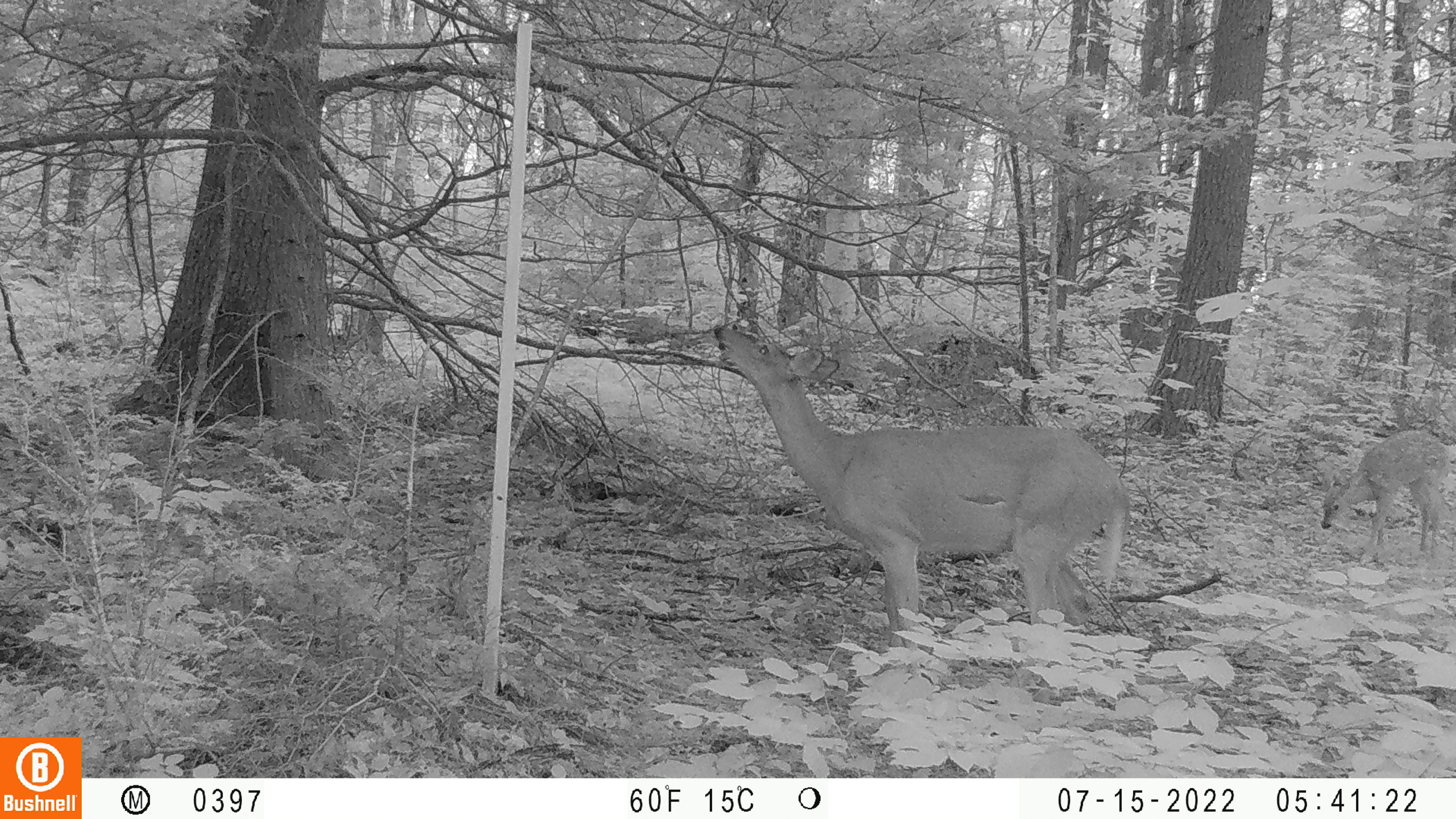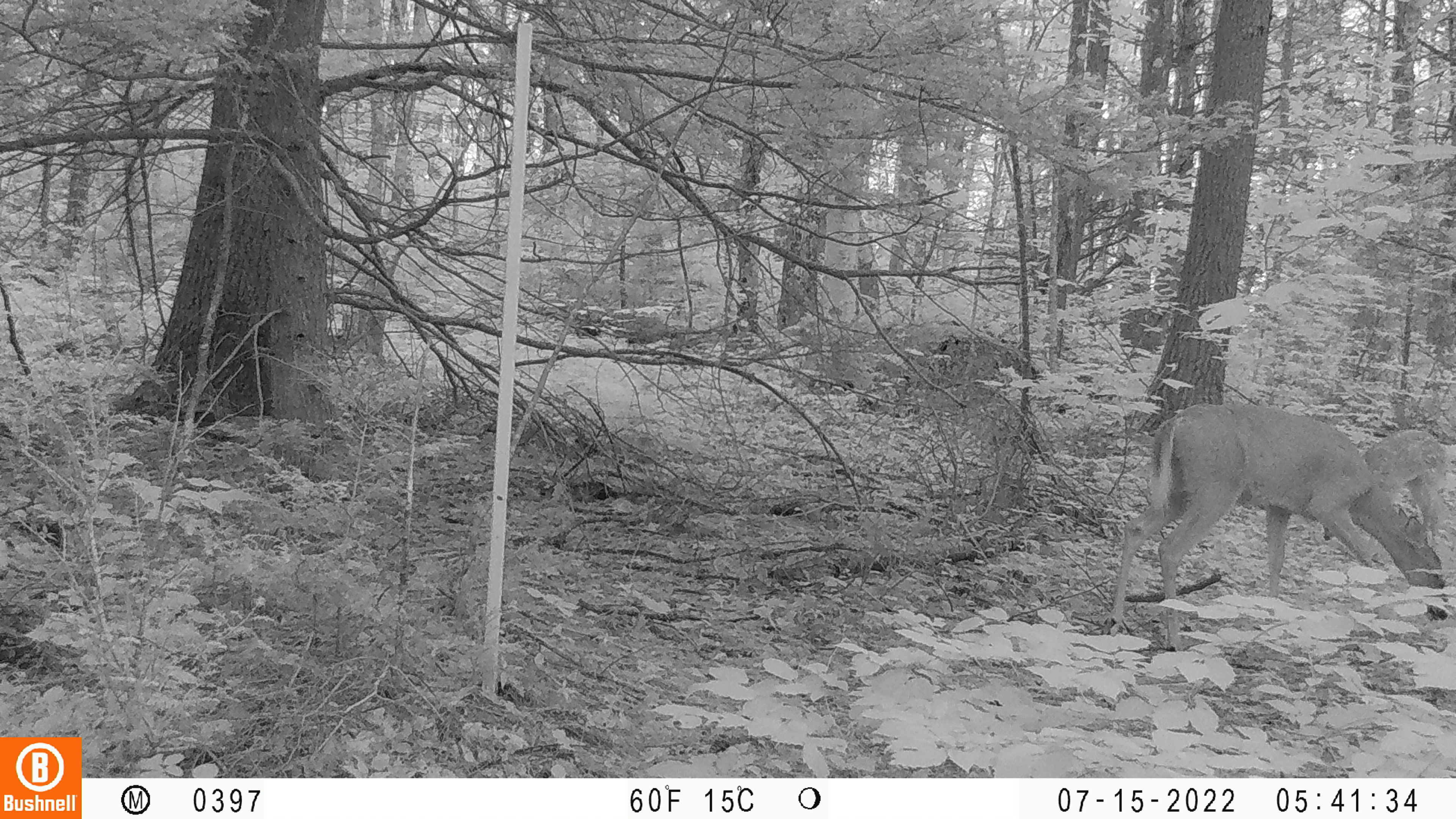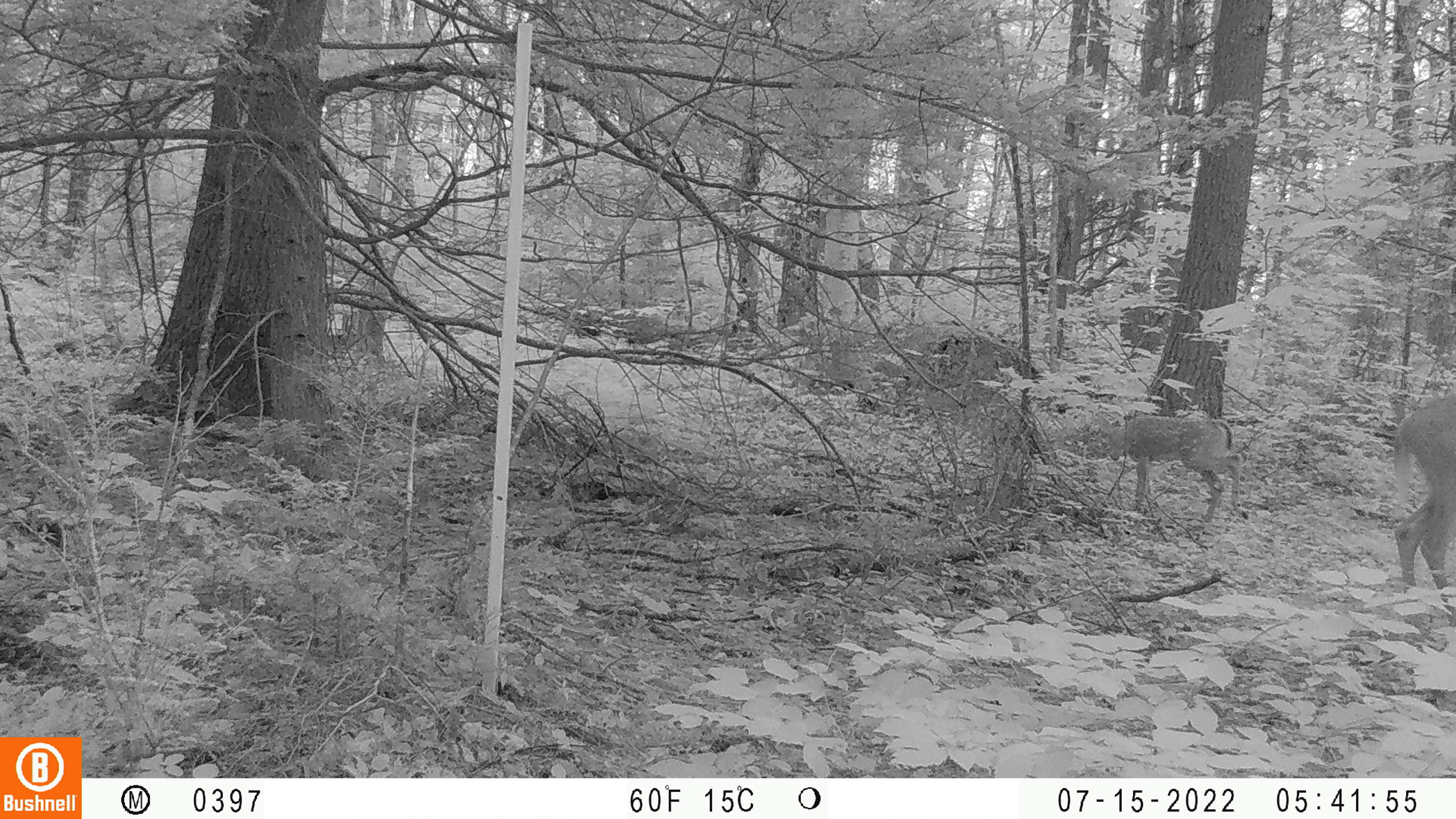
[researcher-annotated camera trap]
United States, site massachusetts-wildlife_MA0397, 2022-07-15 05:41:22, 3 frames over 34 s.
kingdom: Animalia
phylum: Chordata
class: Mammalia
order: Artiodactyla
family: Cervidae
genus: Odocoileus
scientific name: Odocoileus virginianus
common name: white-tailed deer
White-tailed deer (Odocoileus virginianus).